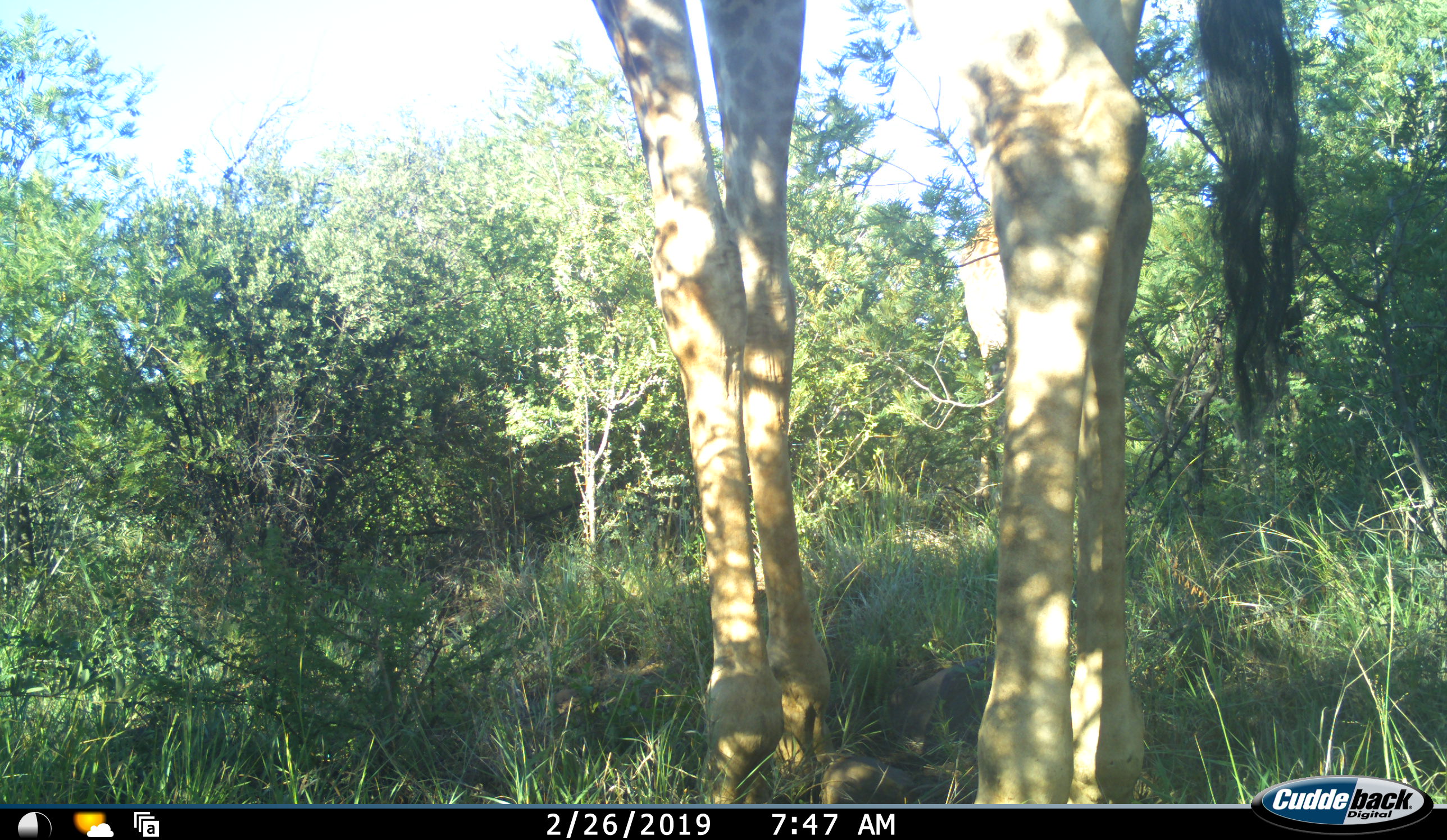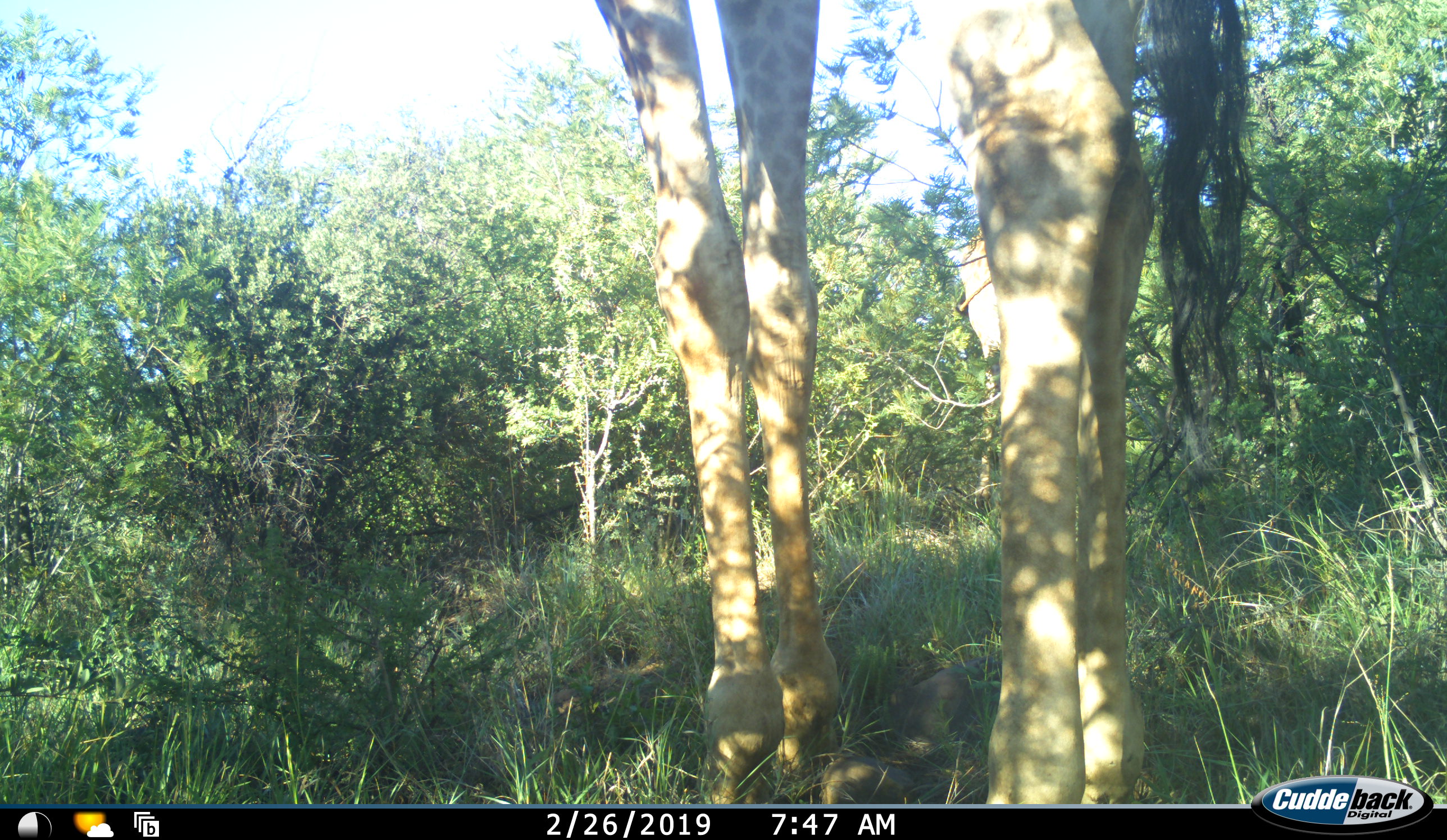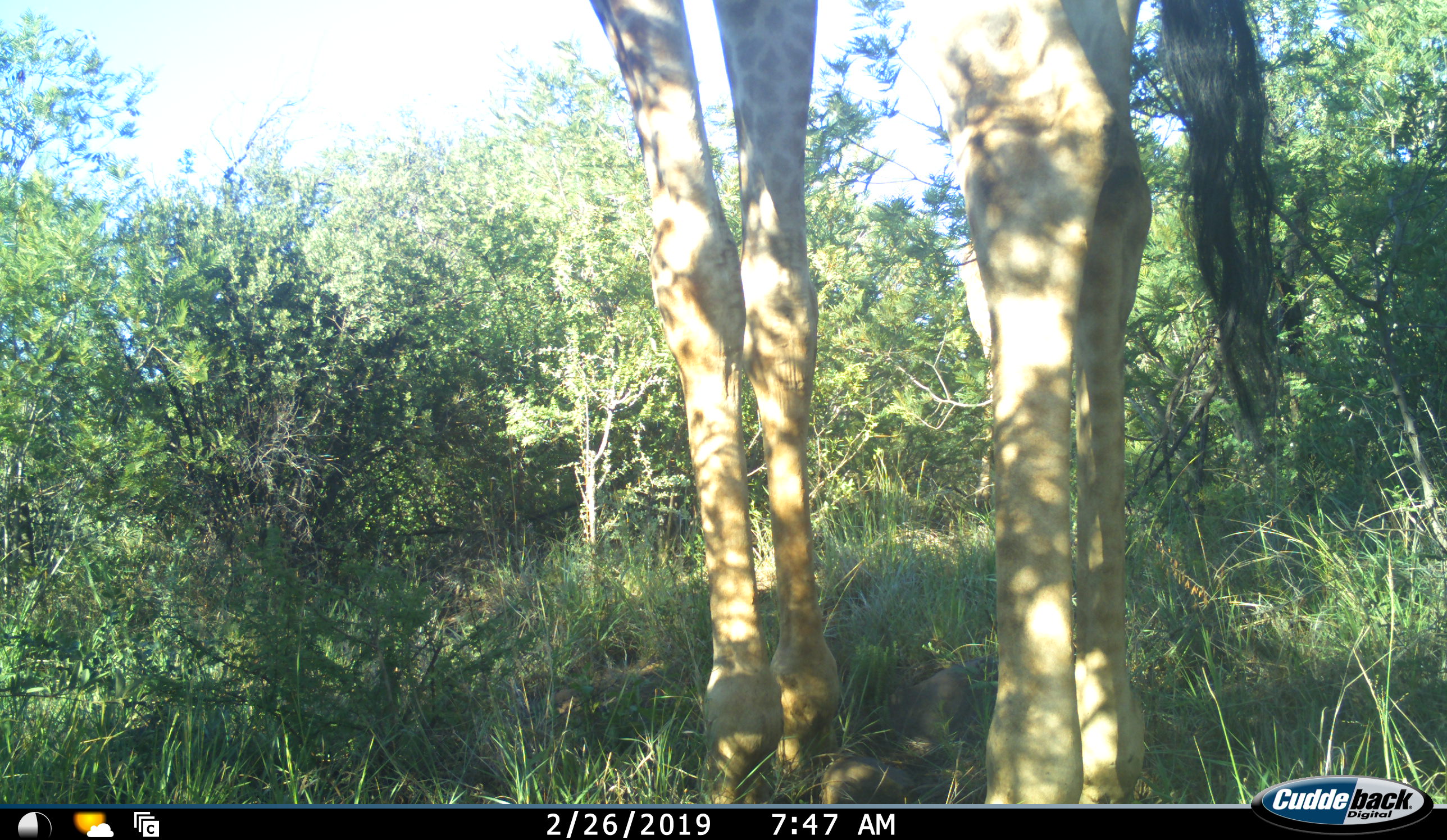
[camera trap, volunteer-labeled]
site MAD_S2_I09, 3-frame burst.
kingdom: Animalia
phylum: Chordata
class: Mammalia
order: Artiodactyla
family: Giraffidae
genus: Giraffa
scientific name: Giraffa camelopardalis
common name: giraffe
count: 1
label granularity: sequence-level